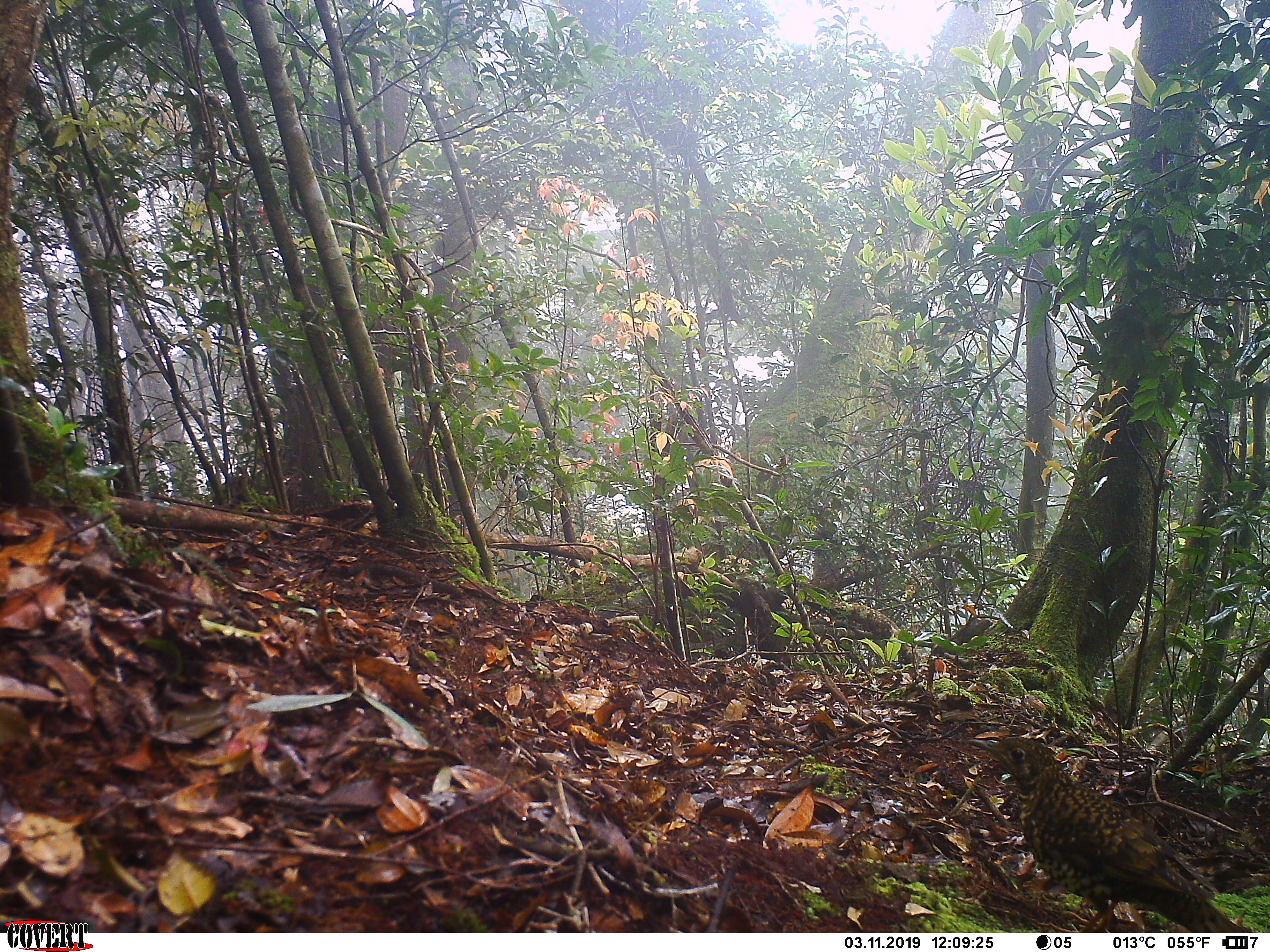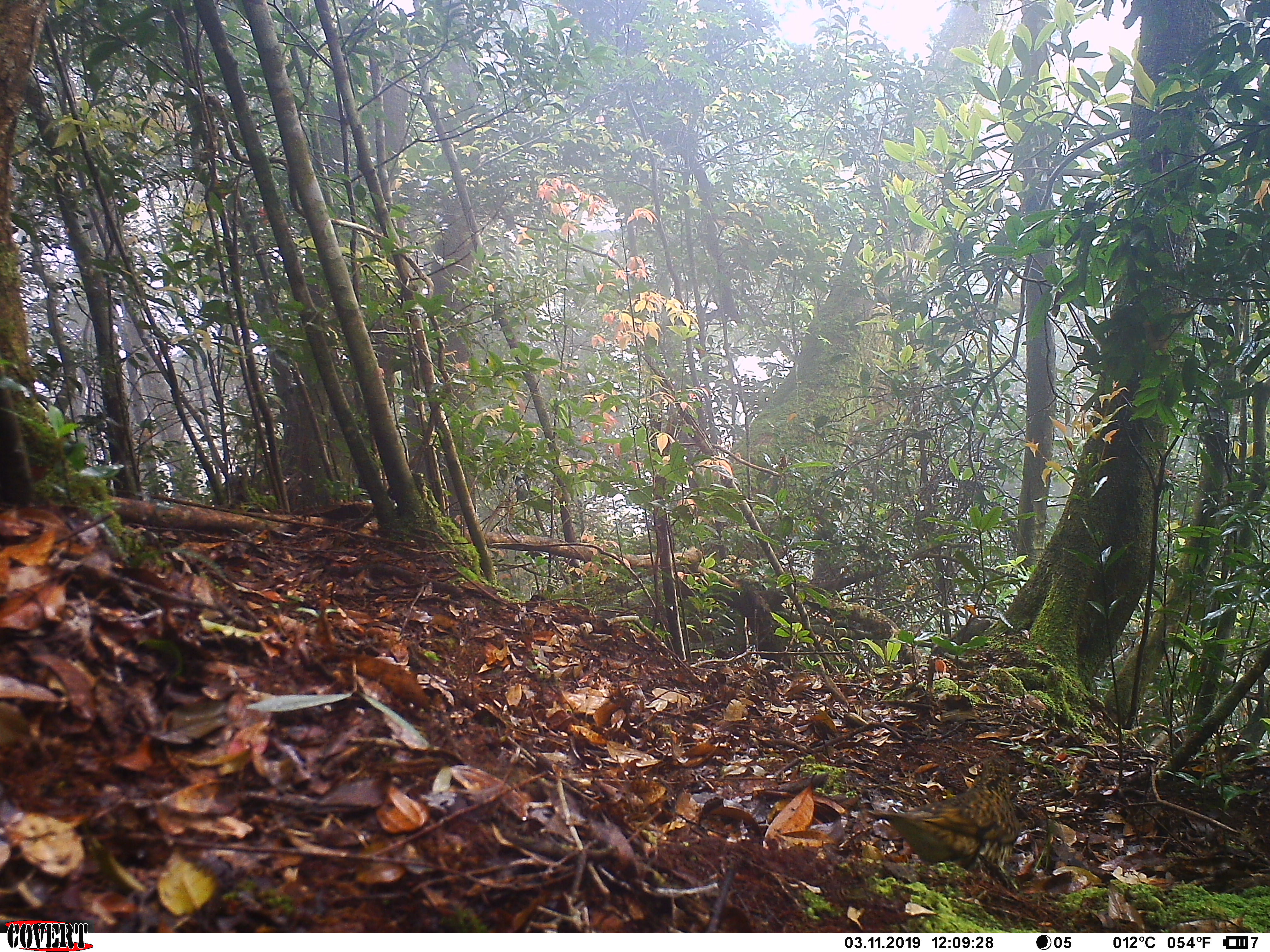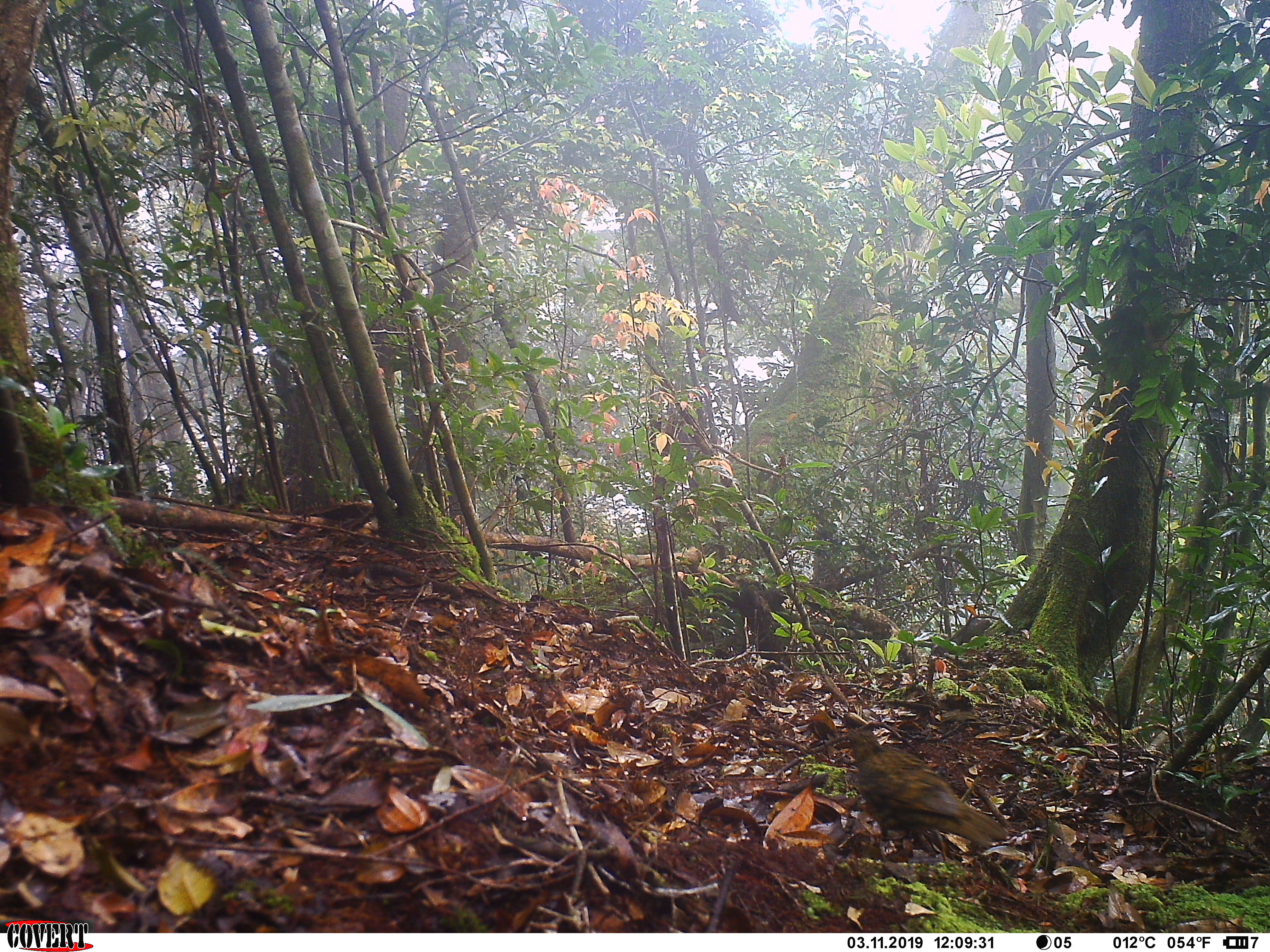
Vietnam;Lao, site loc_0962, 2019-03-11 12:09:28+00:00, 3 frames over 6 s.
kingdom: Animalia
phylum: Chordata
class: Aves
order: Passeriformes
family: Turdidae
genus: Zoothera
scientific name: Zoothera dauma dauma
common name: scaly thrush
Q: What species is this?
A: Scaly thrush (Zoothera dauma dauma).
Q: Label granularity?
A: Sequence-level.